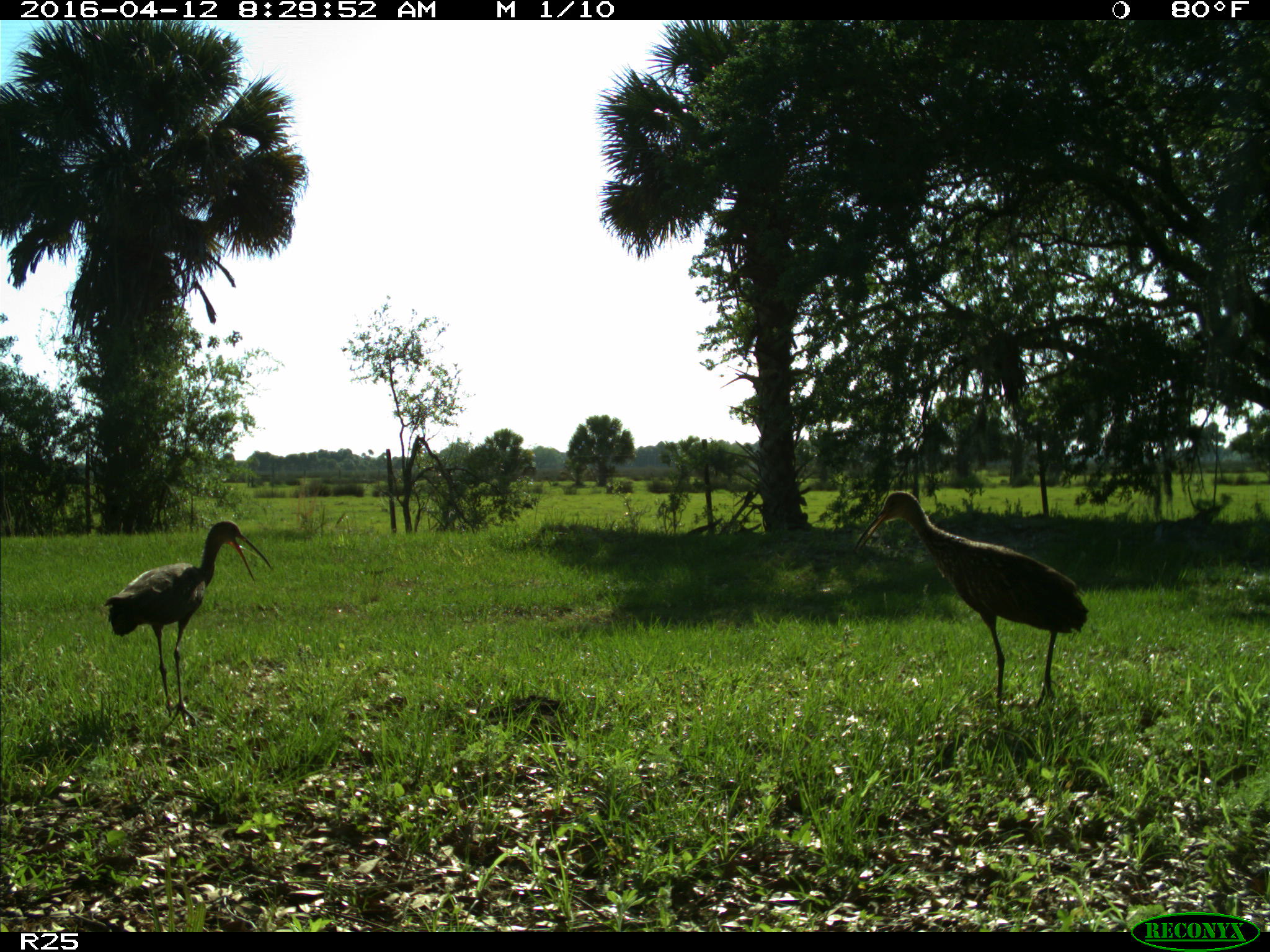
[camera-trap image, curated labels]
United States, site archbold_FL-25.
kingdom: Animalia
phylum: Chordata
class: Aves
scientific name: Aves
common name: birds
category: unidentified bird